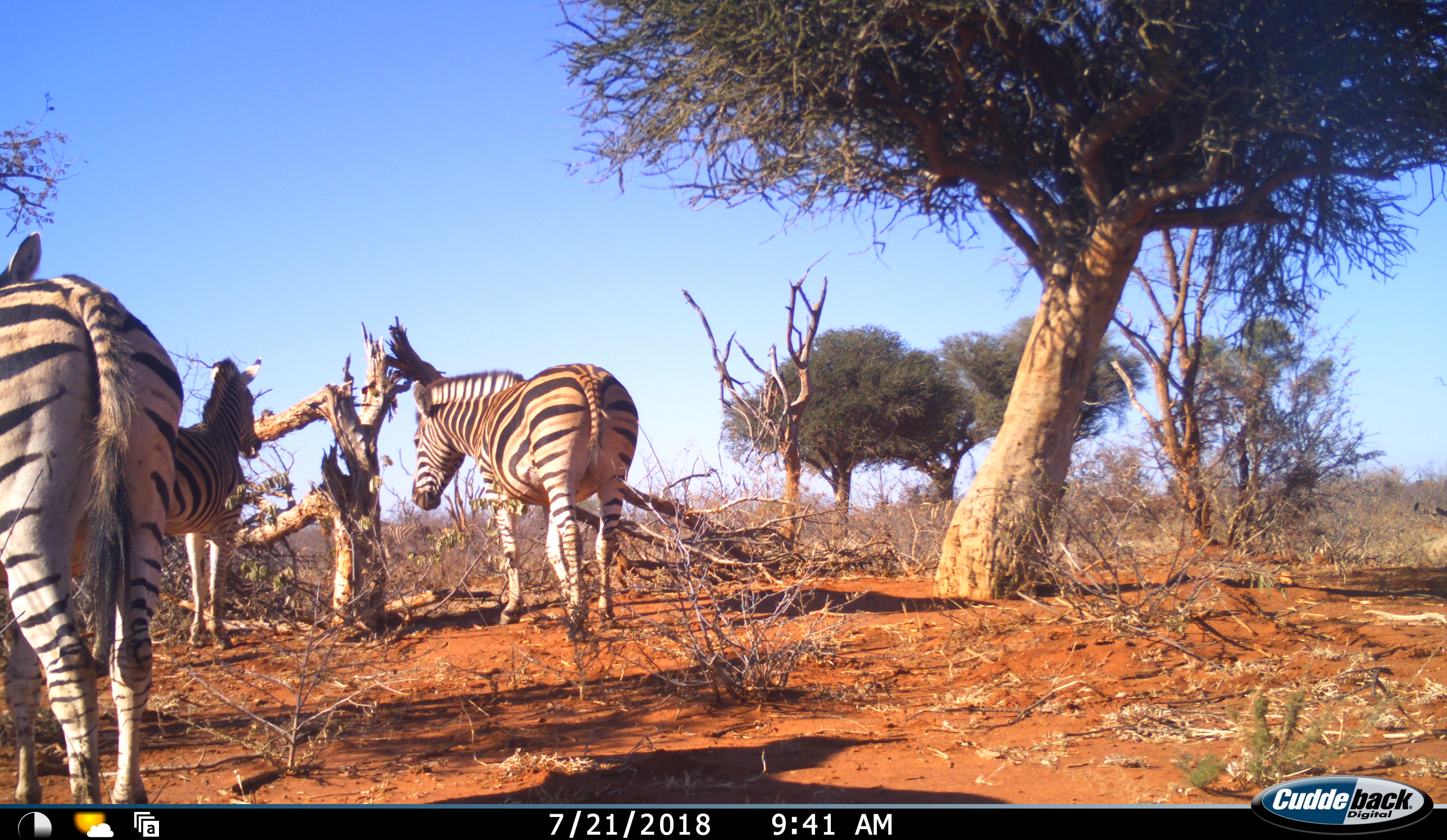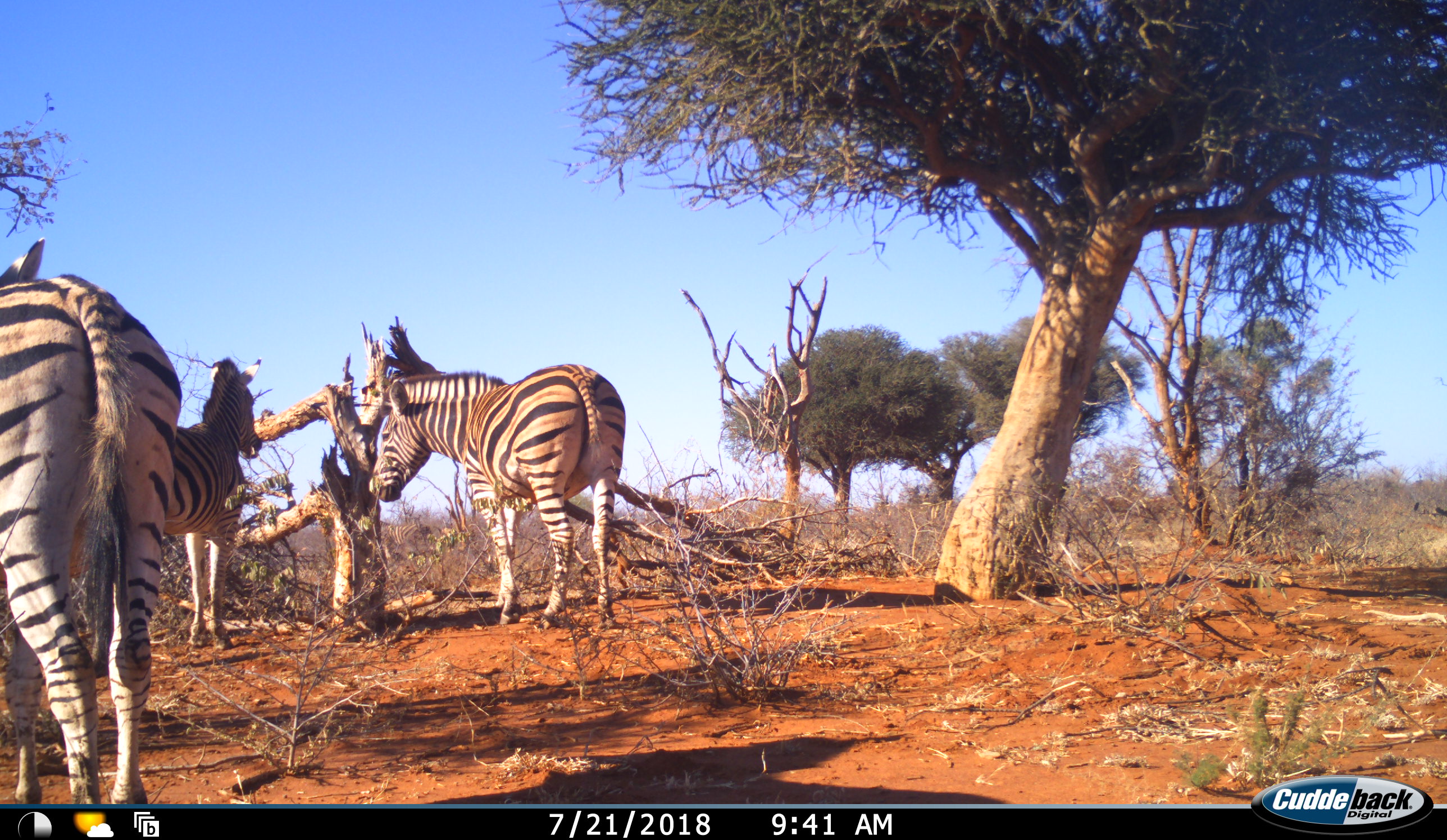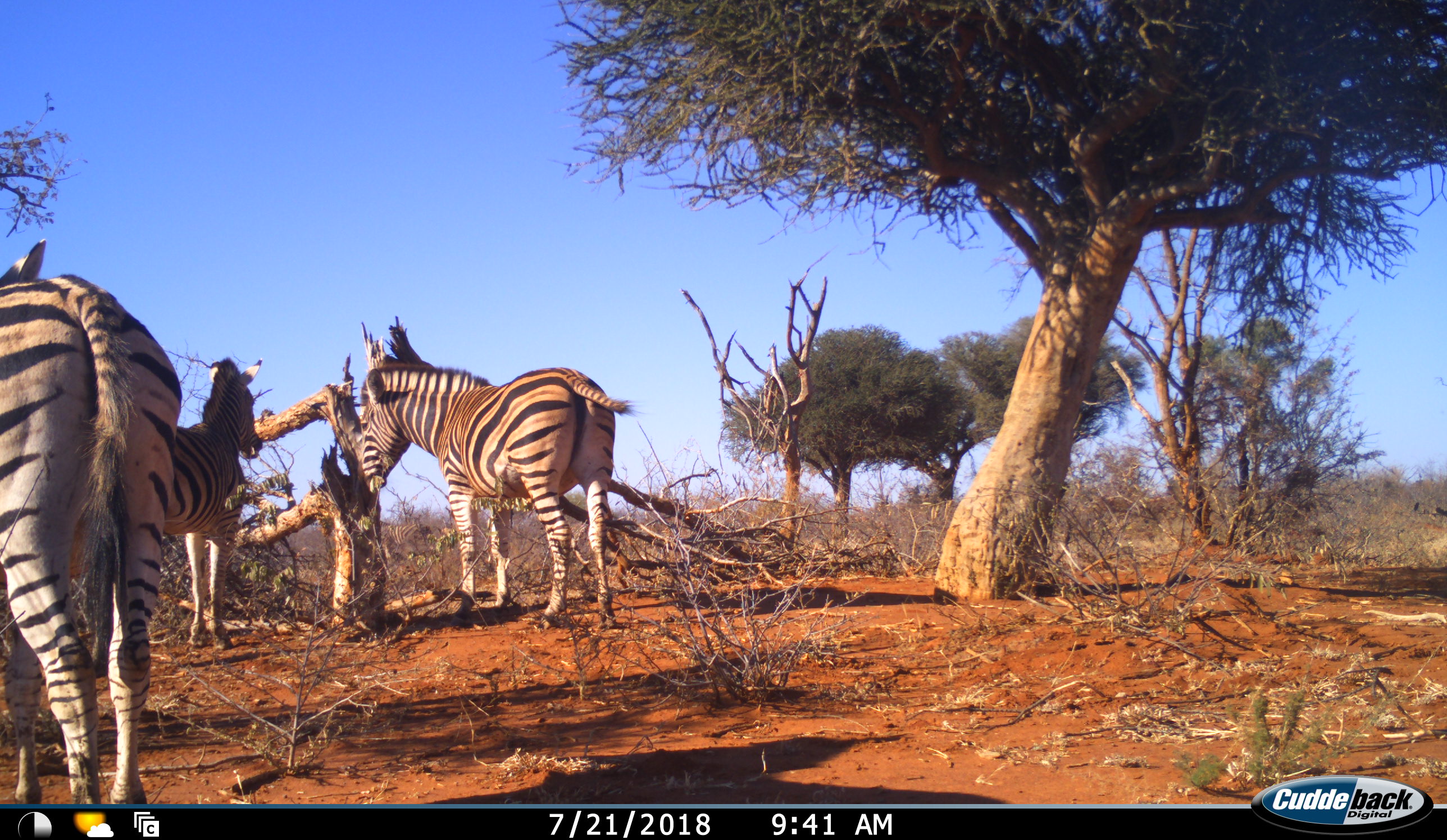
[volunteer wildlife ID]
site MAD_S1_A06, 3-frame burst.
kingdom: Animalia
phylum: Chordata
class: Mammalia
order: Perissodactyla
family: Equidae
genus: Equus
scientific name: Equus quagga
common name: plains zebra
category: zebraplains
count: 3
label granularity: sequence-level